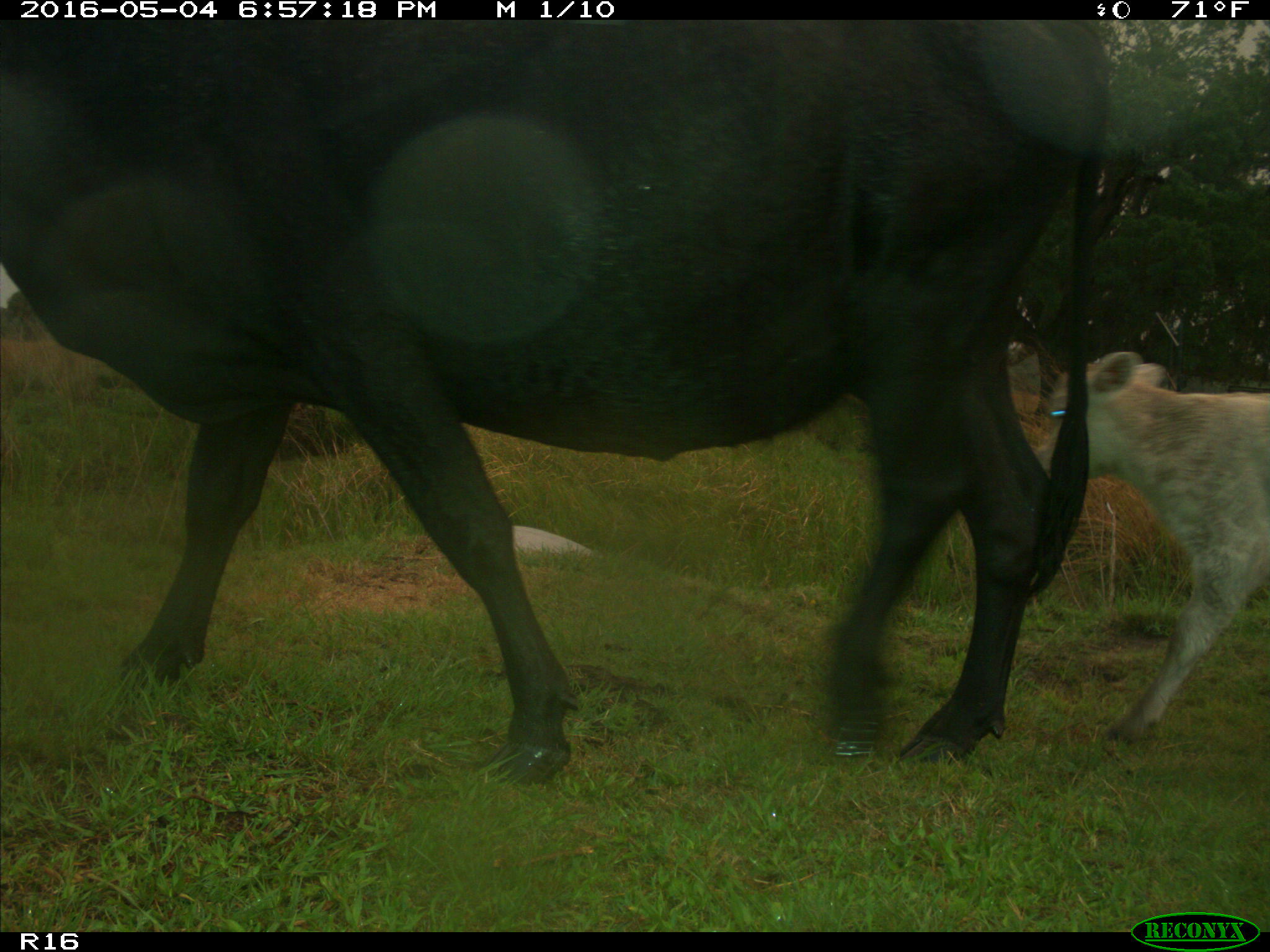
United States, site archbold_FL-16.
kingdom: Animalia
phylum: Chordata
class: Mammalia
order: Artiodactyla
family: Bovidae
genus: Bos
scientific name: Bos taurus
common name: domestic cow